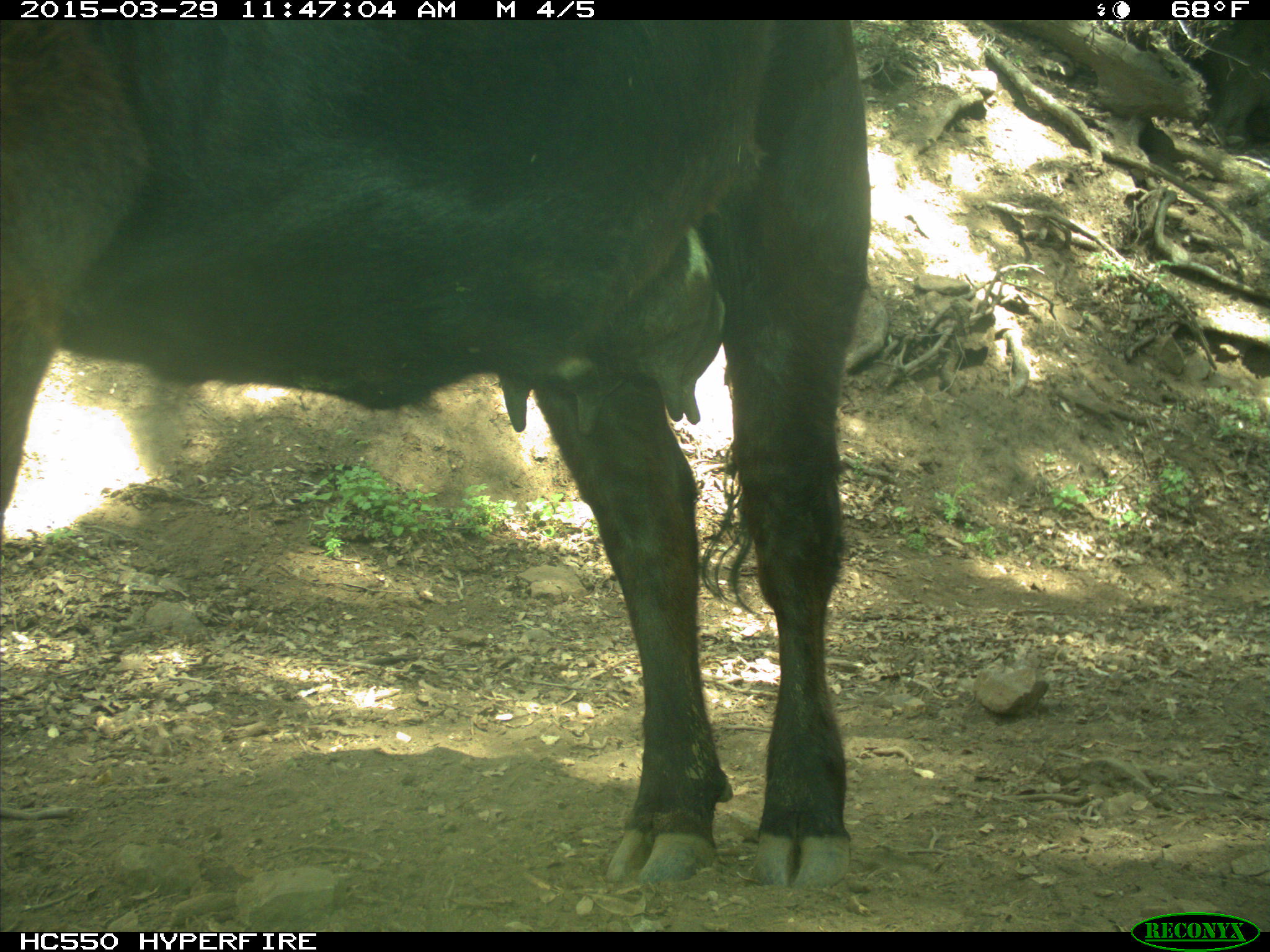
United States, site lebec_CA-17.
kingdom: Animalia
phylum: Chordata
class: Mammalia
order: Artiodactyla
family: Bovidae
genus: Bos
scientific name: Bos taurus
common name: domestic cow